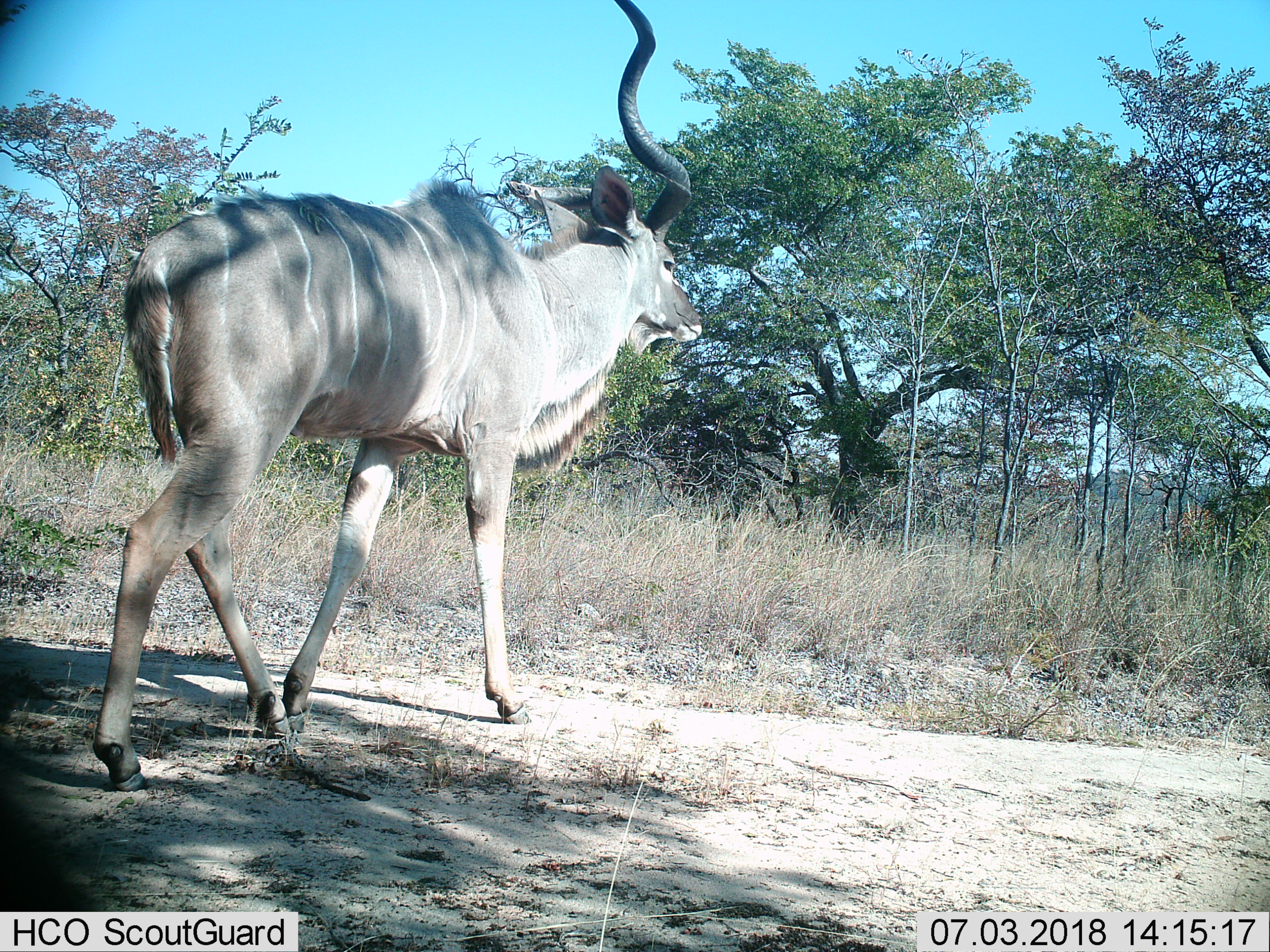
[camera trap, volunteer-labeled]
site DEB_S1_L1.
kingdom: Animalia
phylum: Chordata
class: Mammalia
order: Artiodactyla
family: Bovidae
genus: Tragelaphus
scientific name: Tragelaphus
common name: kudu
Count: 1.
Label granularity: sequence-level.